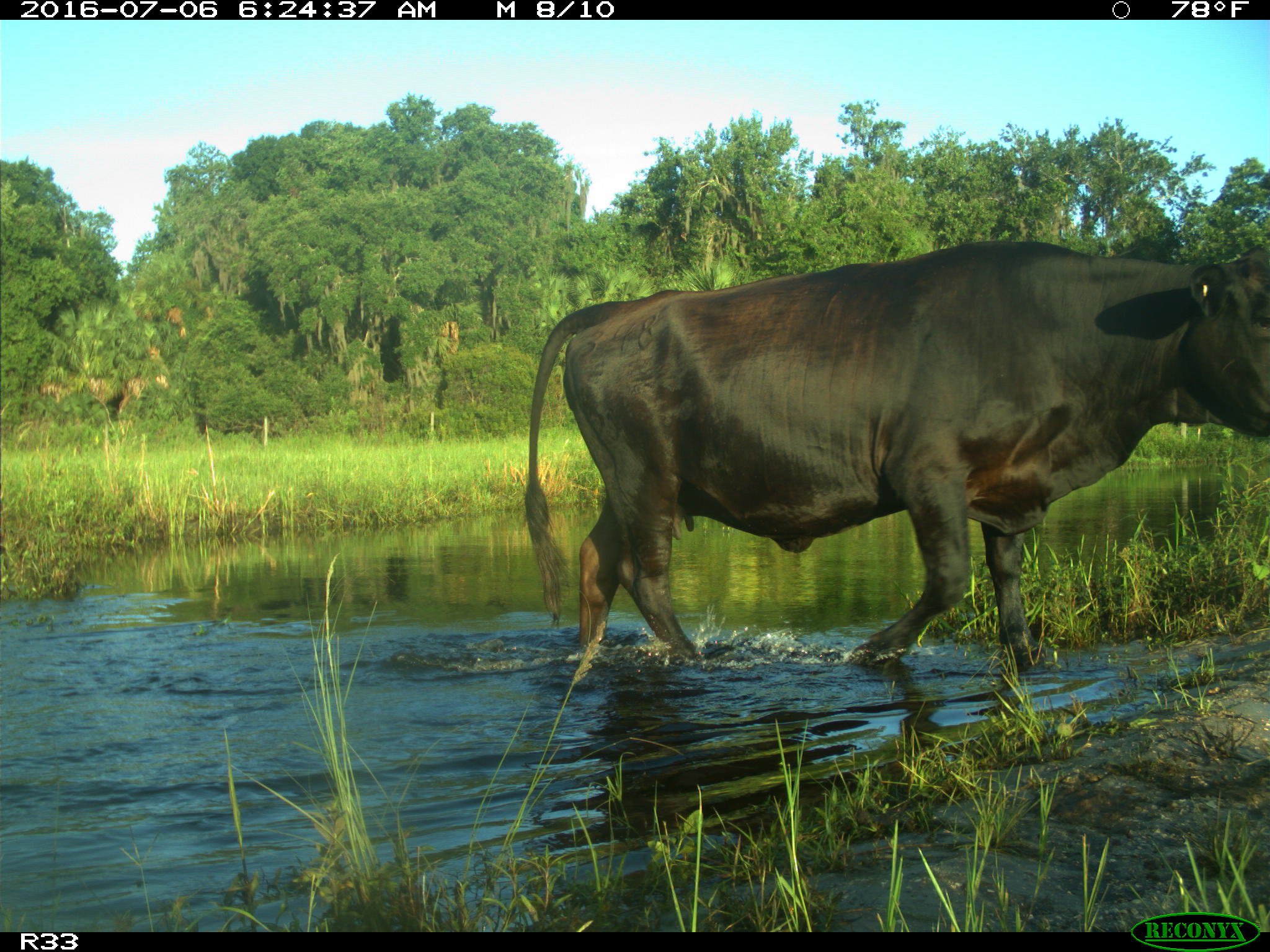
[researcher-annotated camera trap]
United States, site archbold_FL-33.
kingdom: Animalia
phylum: Chordata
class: Mammalia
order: Artiodactyla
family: Bovidae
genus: Bos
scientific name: Bos taurus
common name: domestic cow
Bos taurus (domestic cow).